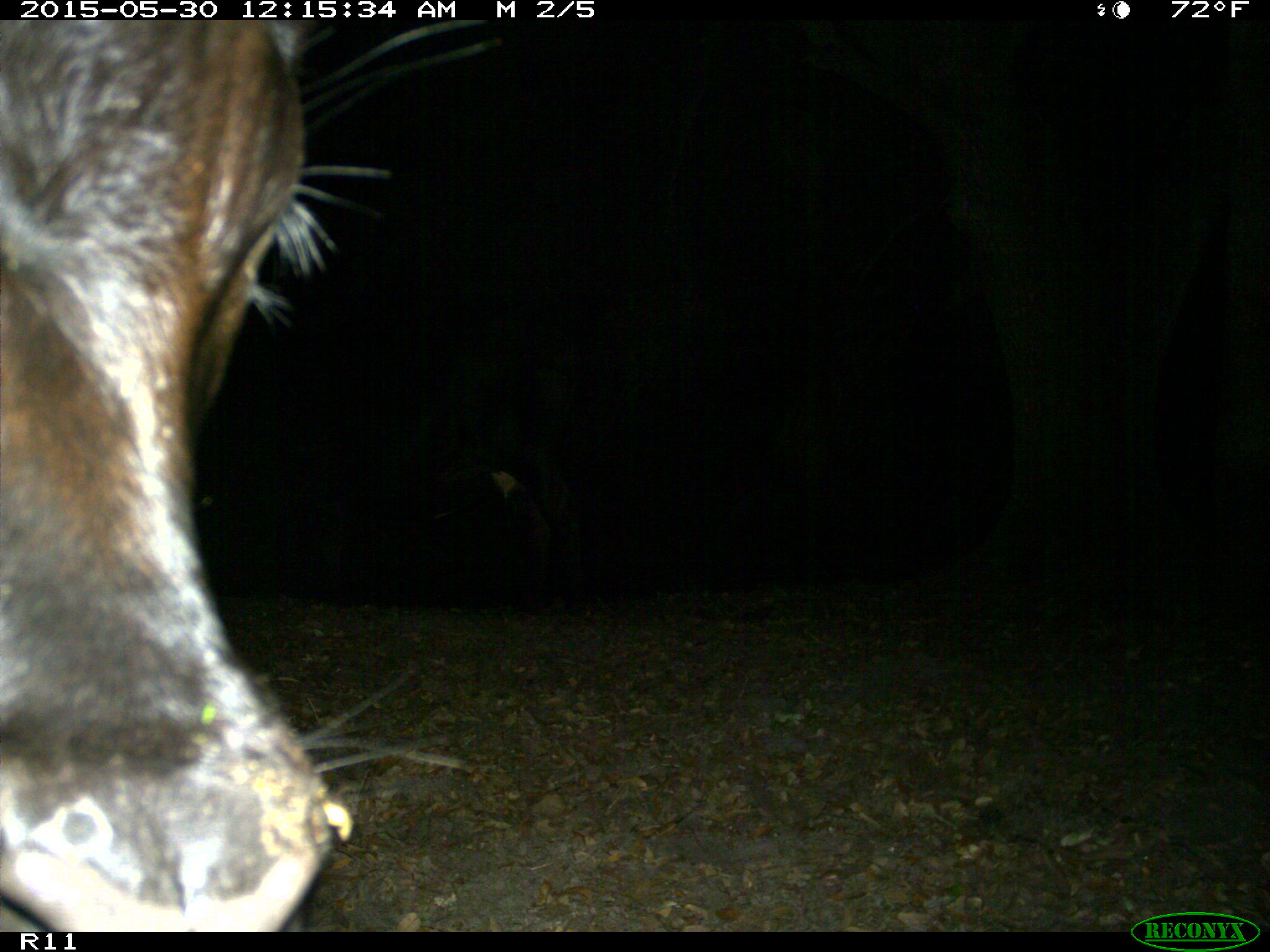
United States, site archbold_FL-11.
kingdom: Animalia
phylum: Chordata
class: Mammalia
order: Artiodactyla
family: Bovidae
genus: Bos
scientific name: Bos taurus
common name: domestic cow